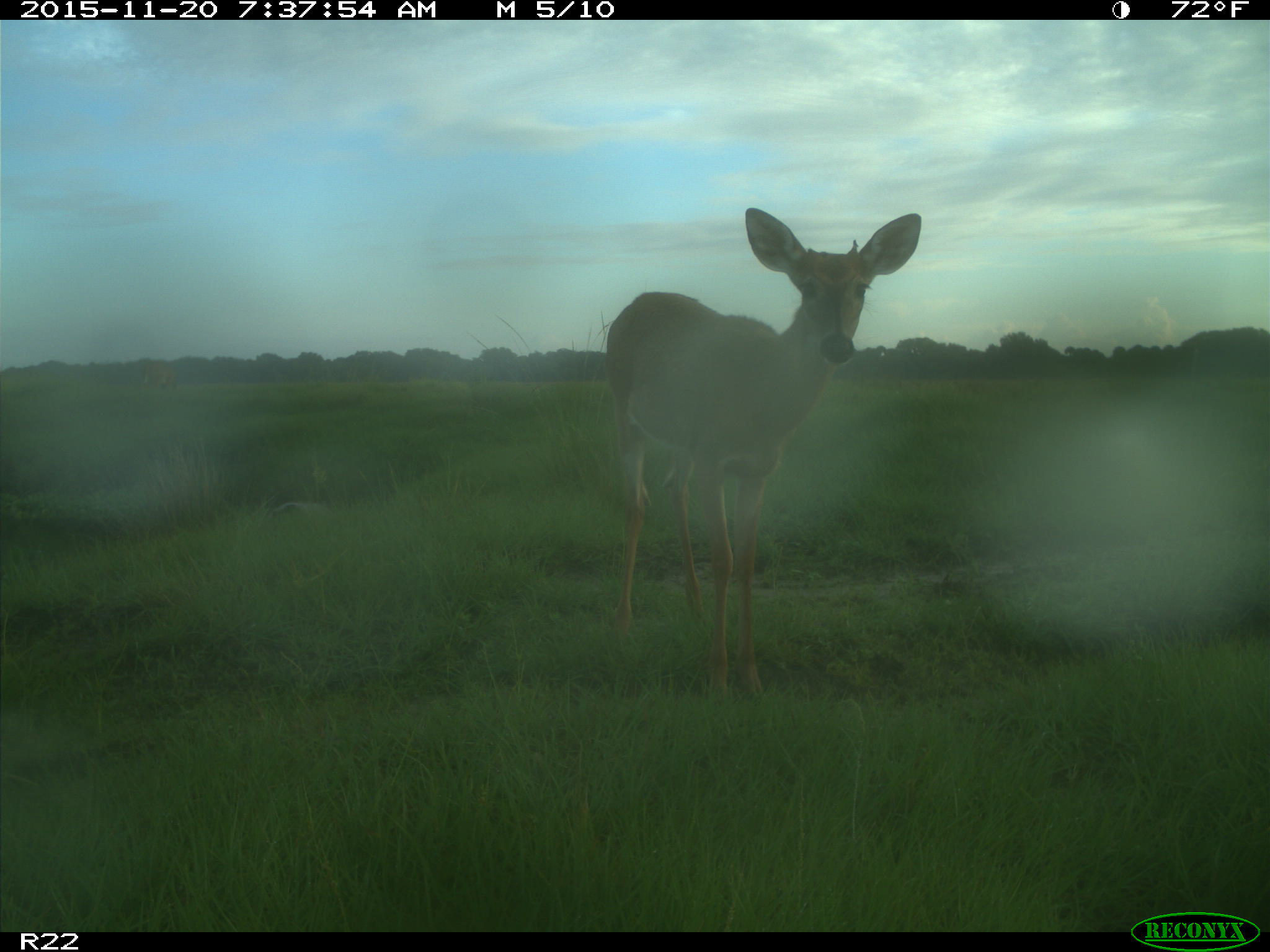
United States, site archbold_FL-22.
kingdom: Animalia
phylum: Chordata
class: Mammalia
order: Artiodactyla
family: Cervidae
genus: Odocoileus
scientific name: Odocoileus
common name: deer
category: unidentified deer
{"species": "unidentified deer (deer) (Odocoileus)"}